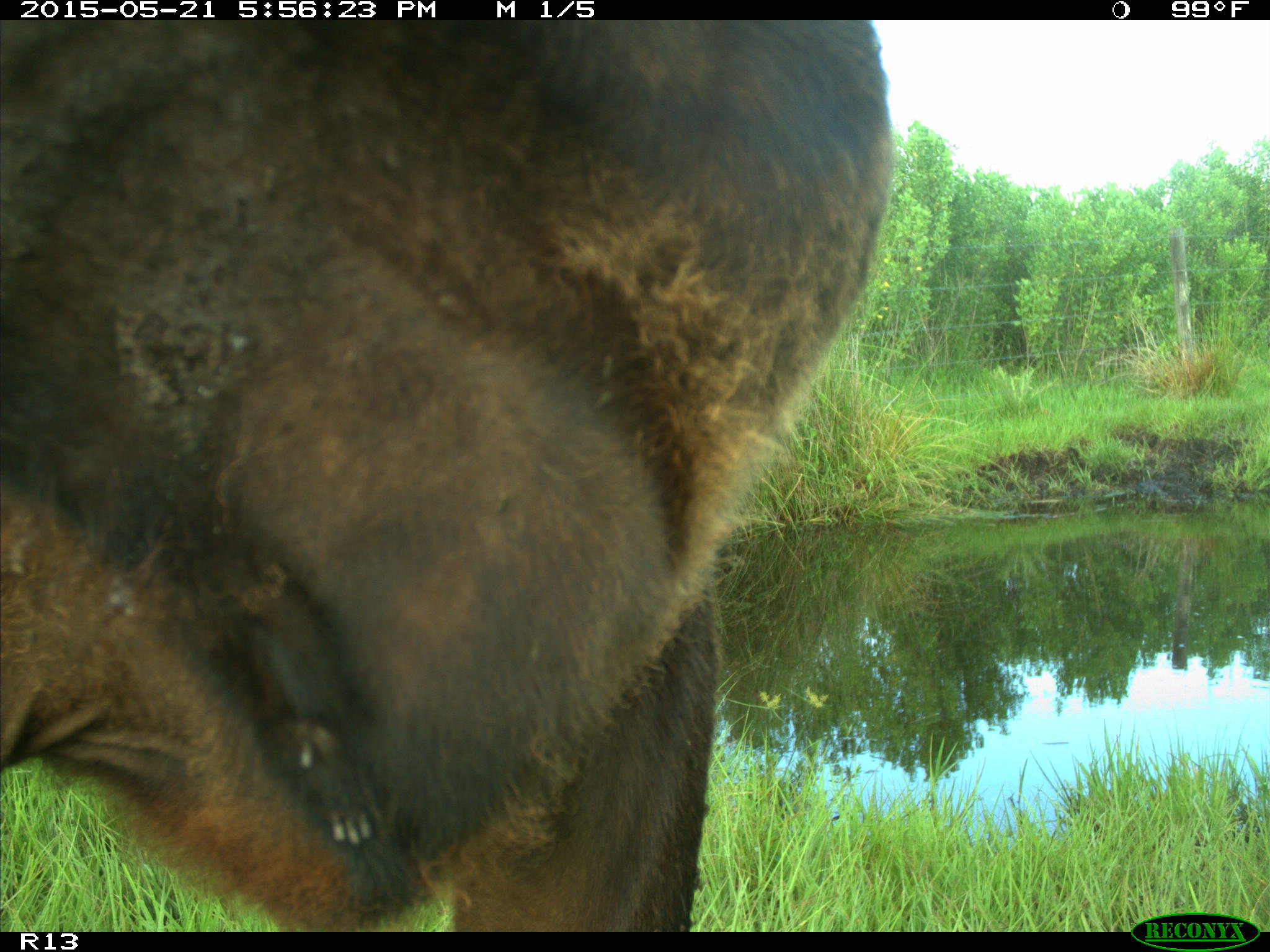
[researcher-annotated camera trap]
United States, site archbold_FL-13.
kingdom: Animalia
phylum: Chordata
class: Mammalia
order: Artiodactyla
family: Bovidae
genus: Bos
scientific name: Bos taurus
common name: domestic cow